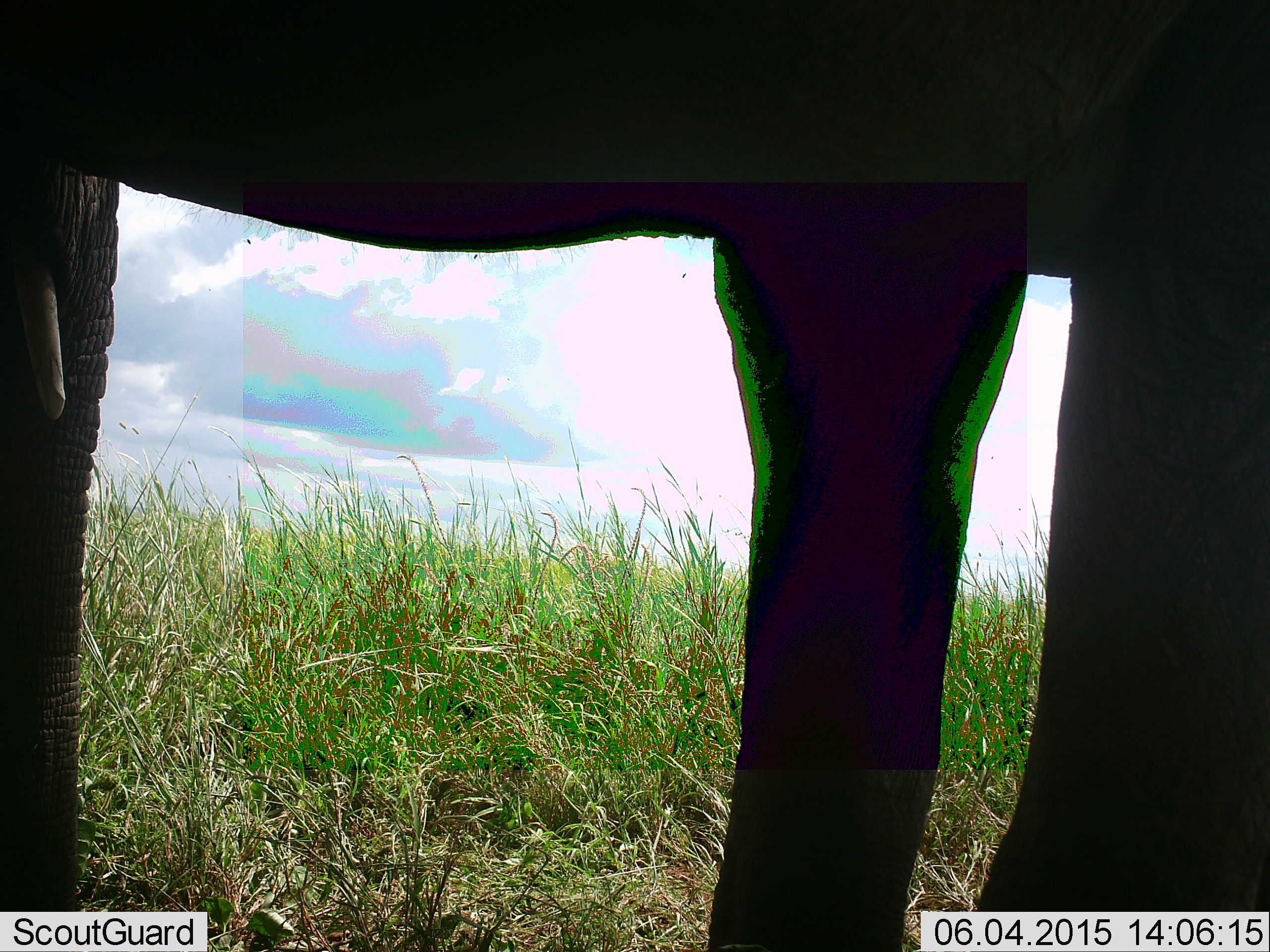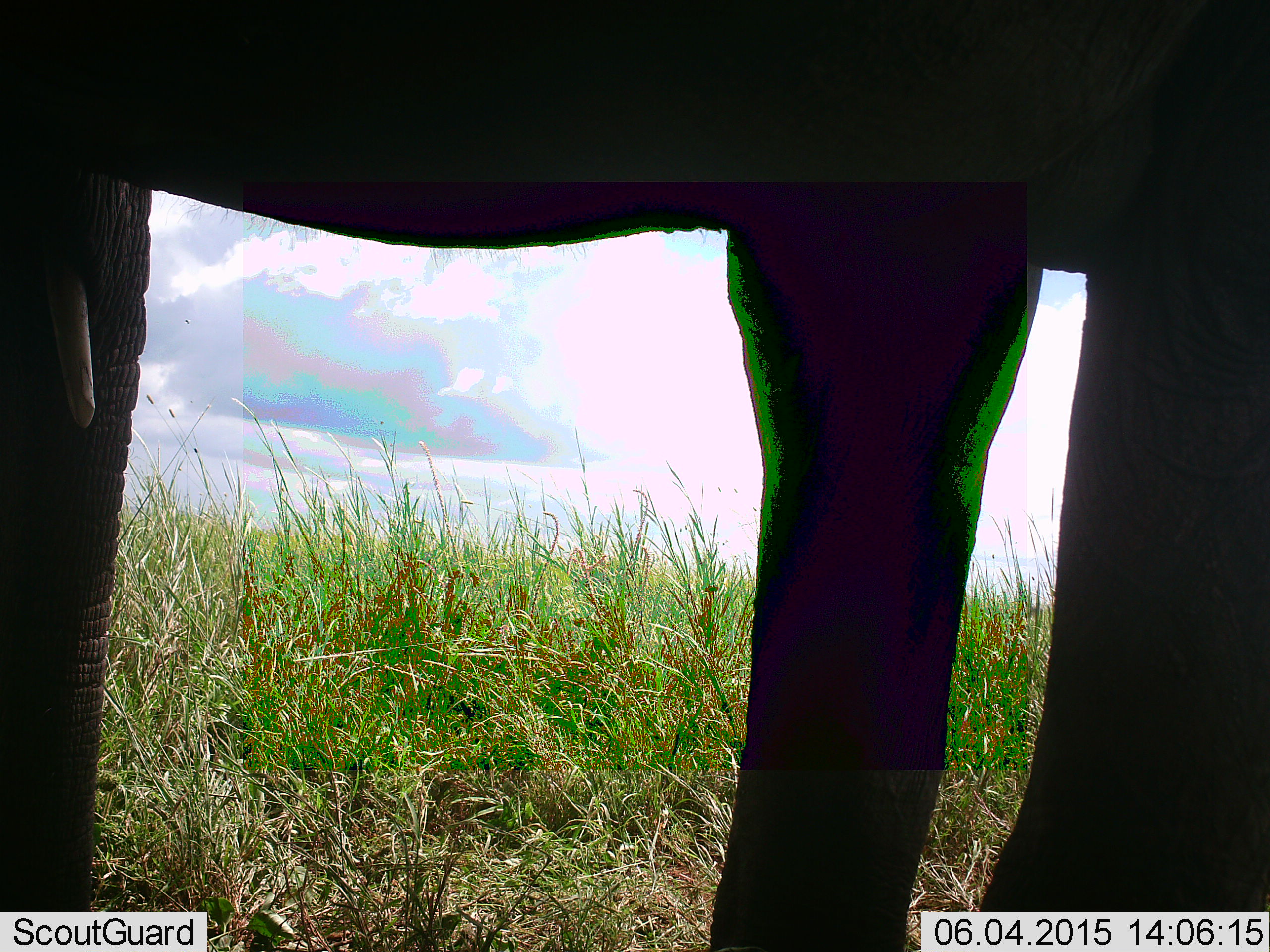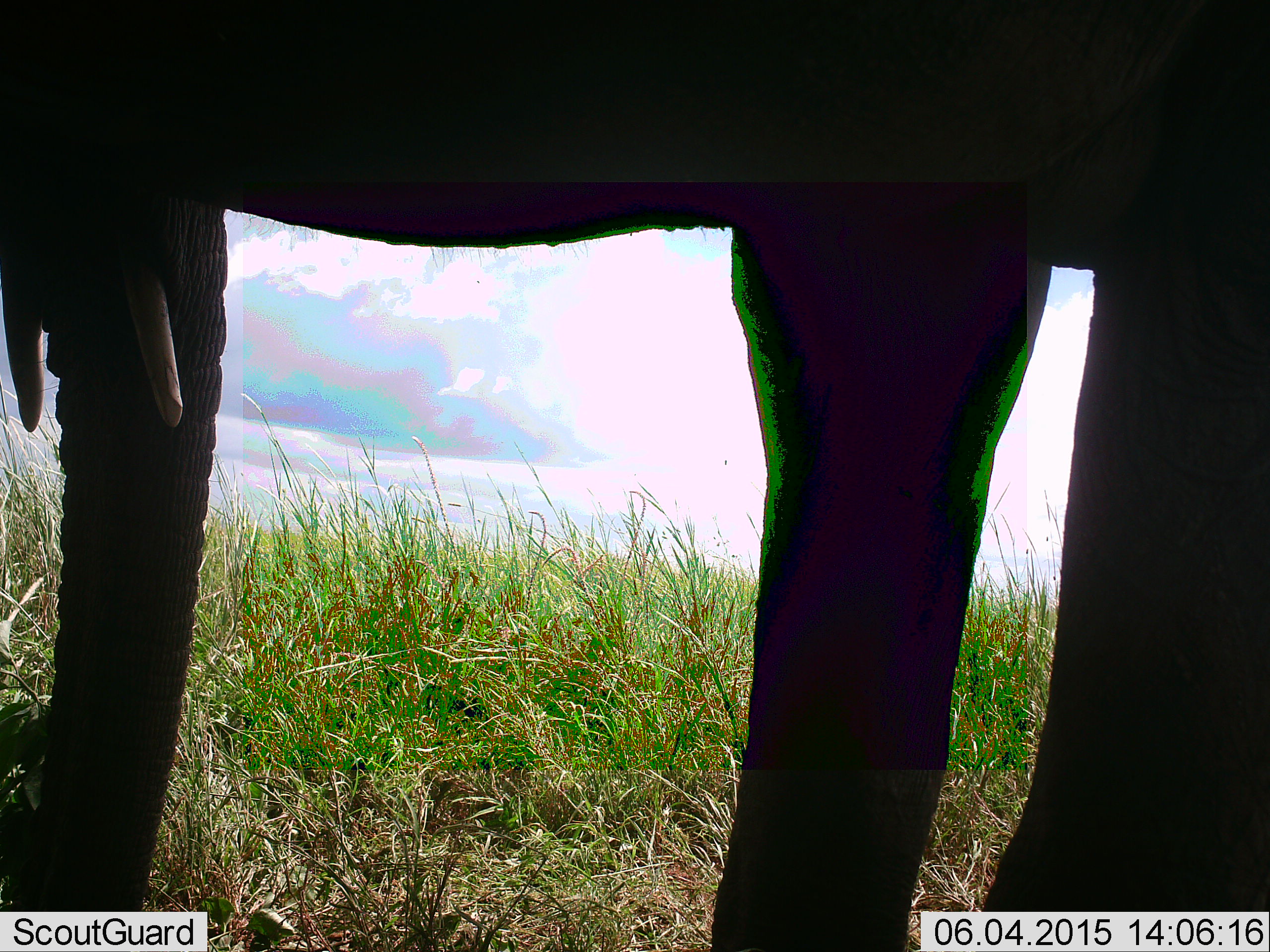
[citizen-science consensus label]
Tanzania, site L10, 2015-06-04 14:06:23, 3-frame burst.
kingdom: Animalia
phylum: Chordata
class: Mammalia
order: Proboscidea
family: Elephantidae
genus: Loxodonta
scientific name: Loxodonta africana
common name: african bush elephant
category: elephant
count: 1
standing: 100%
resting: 0%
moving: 0%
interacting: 0%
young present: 0%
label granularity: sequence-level